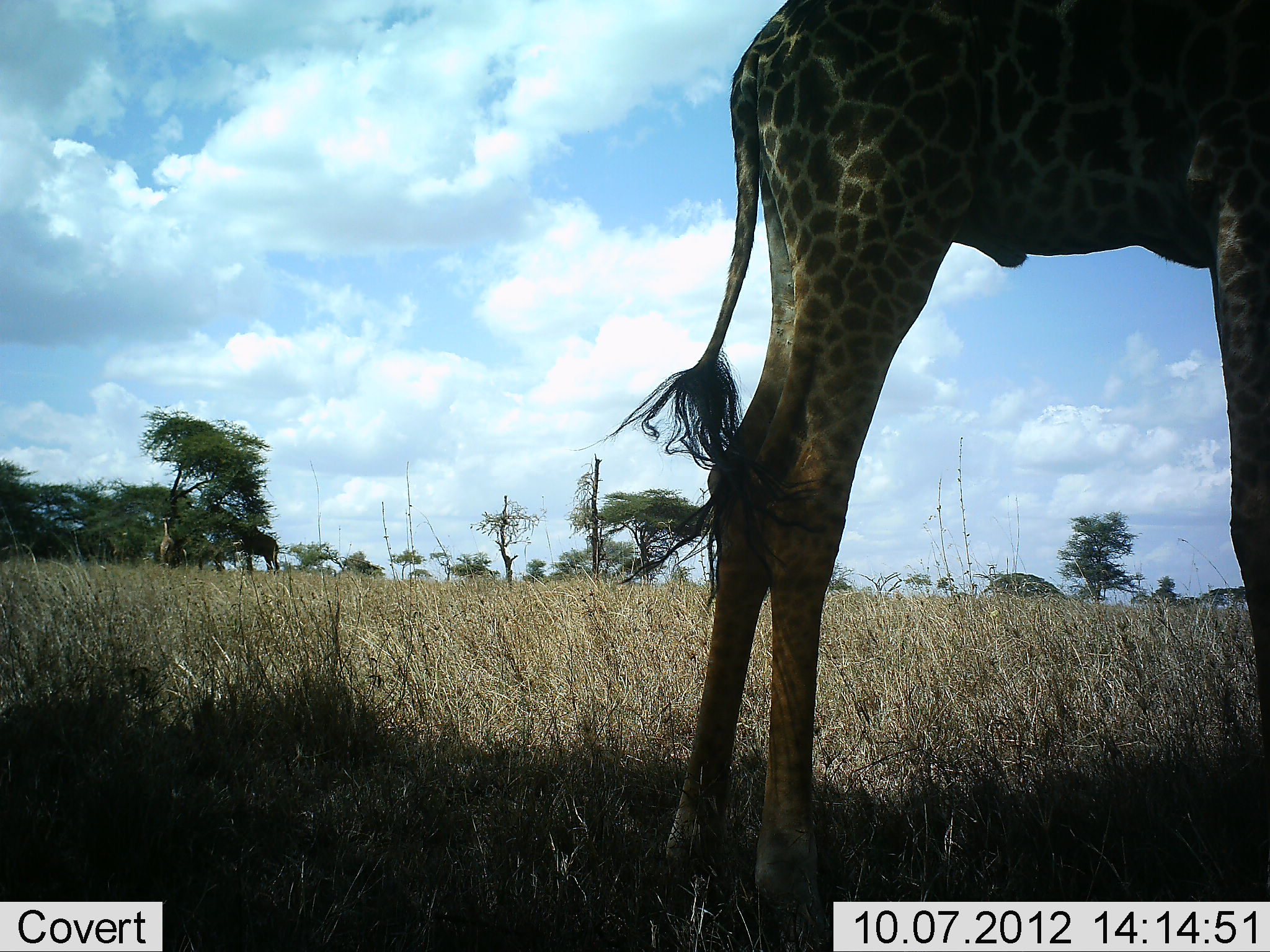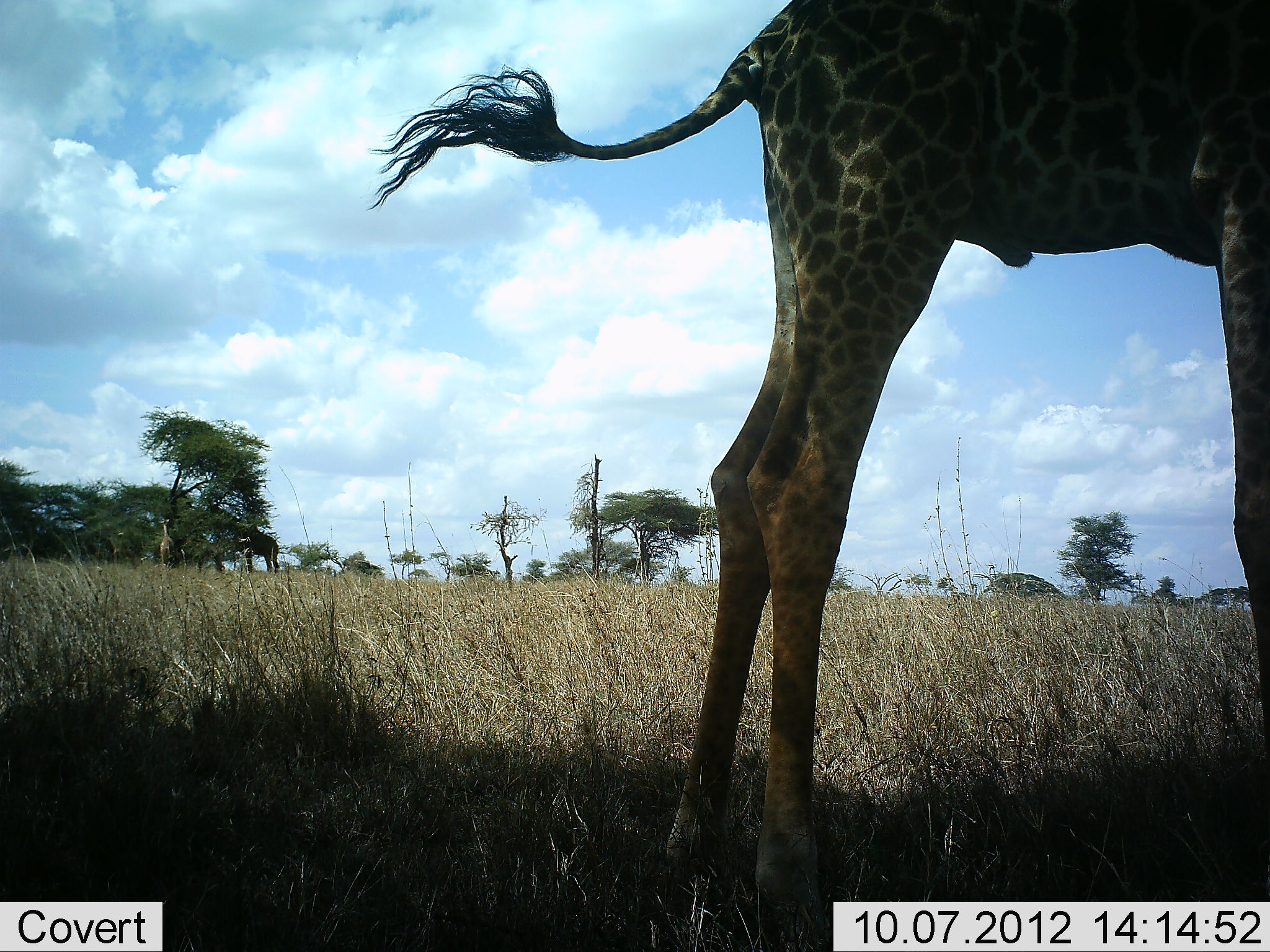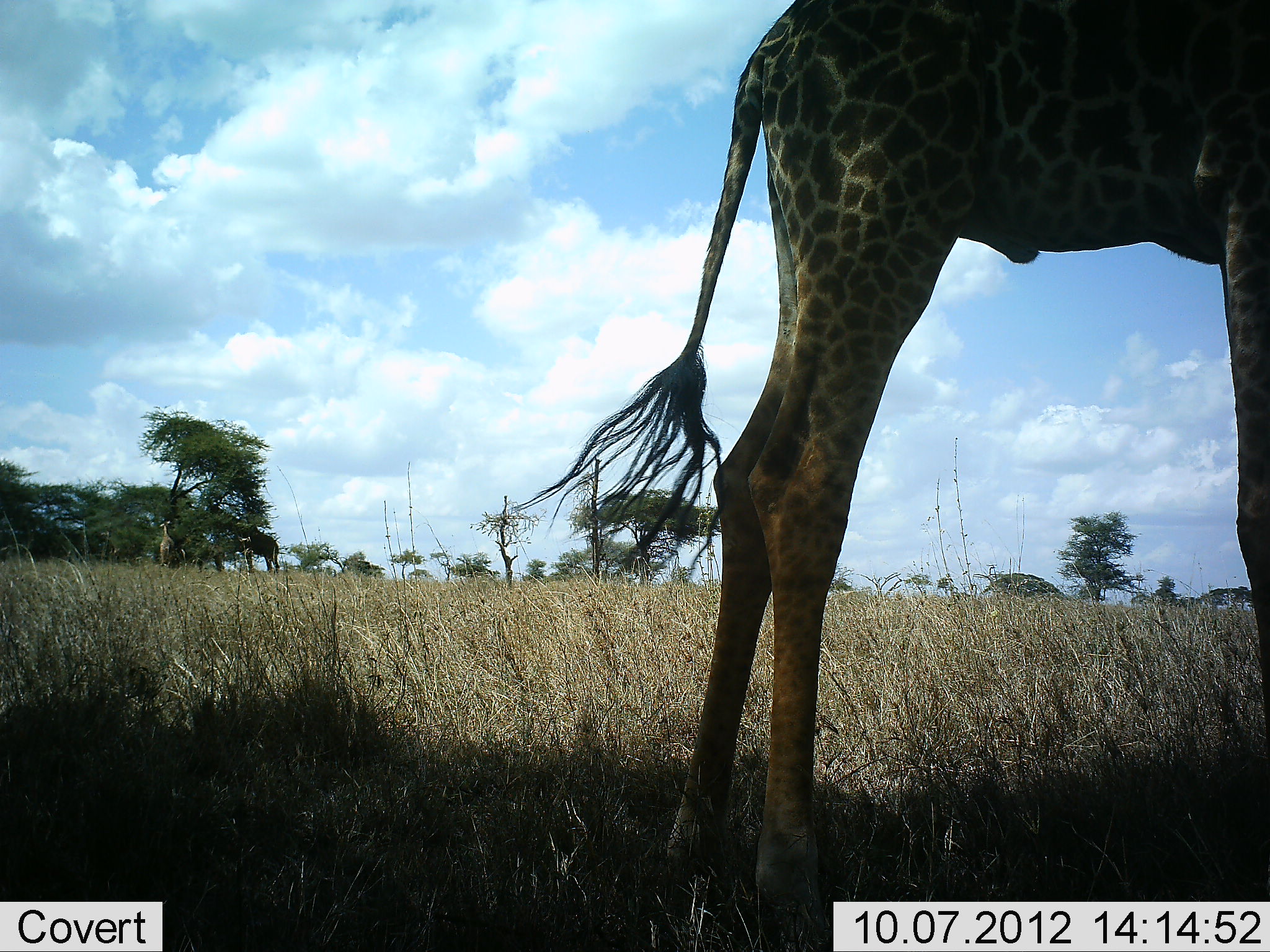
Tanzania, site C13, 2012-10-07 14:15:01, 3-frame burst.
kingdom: Animalia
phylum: Chordata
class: Mammalia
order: Artiodactyla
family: Giraffidae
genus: Giraffa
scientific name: Giraffa camelopardalis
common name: giraffe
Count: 2.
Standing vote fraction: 100%.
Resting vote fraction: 0%.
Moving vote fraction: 0%.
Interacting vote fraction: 0%.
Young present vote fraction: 0%.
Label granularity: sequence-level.